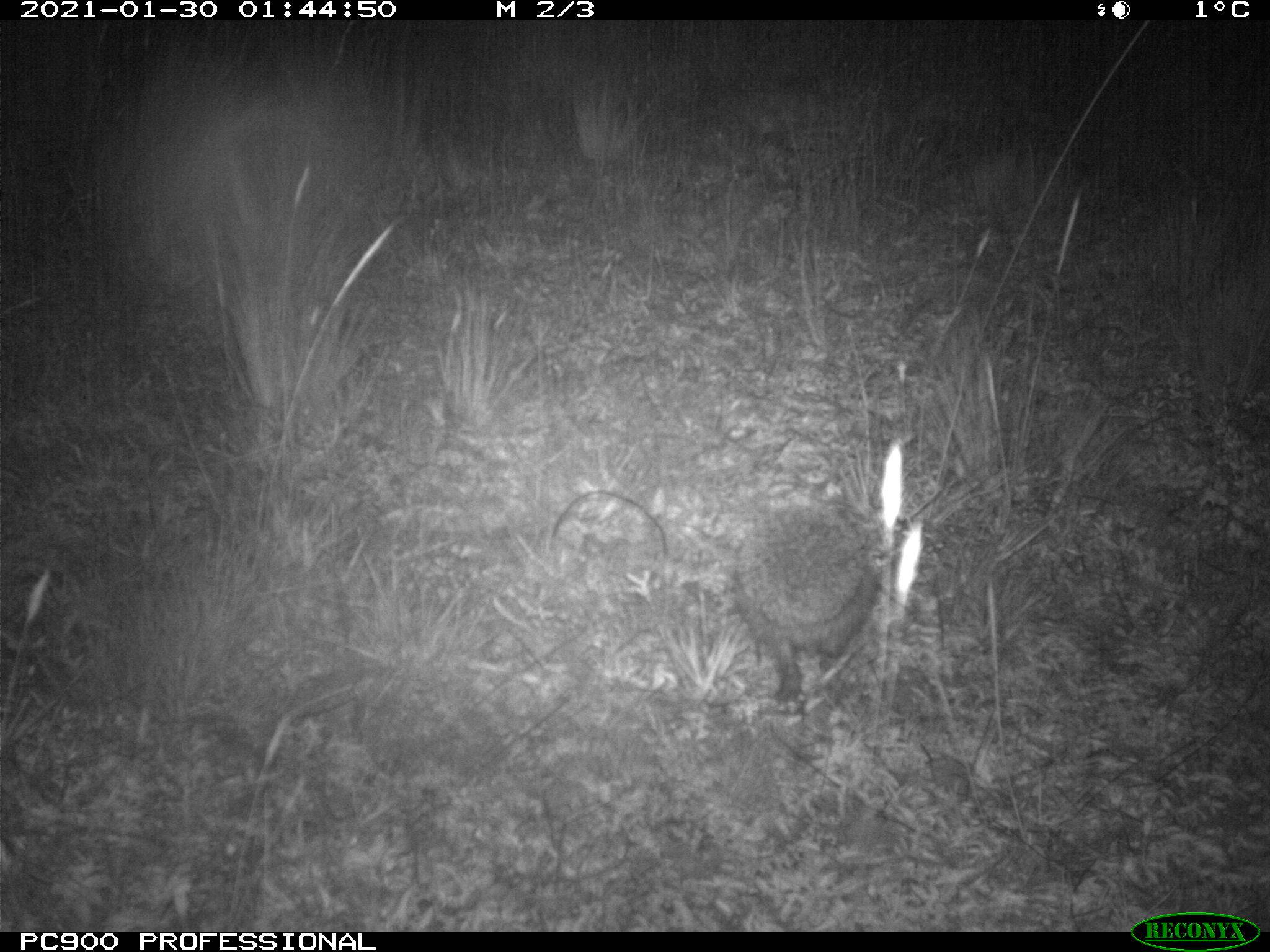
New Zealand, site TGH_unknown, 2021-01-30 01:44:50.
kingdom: Animalia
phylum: Chordata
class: Mammalia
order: Eulipotyphla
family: Erinaceidae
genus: Erinaceus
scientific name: Erinaceus europaeus europaeus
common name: european hedgehog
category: hedgehog